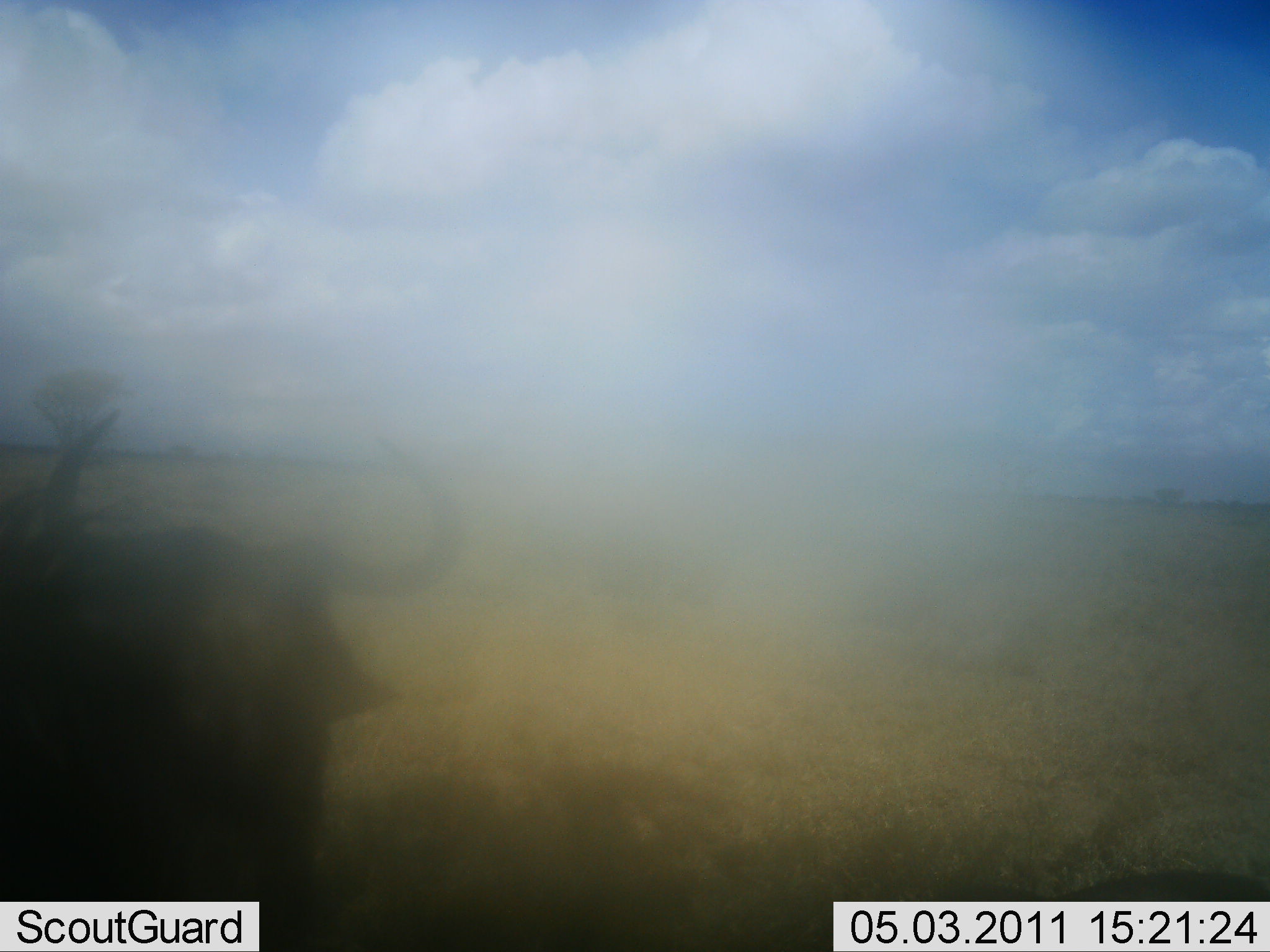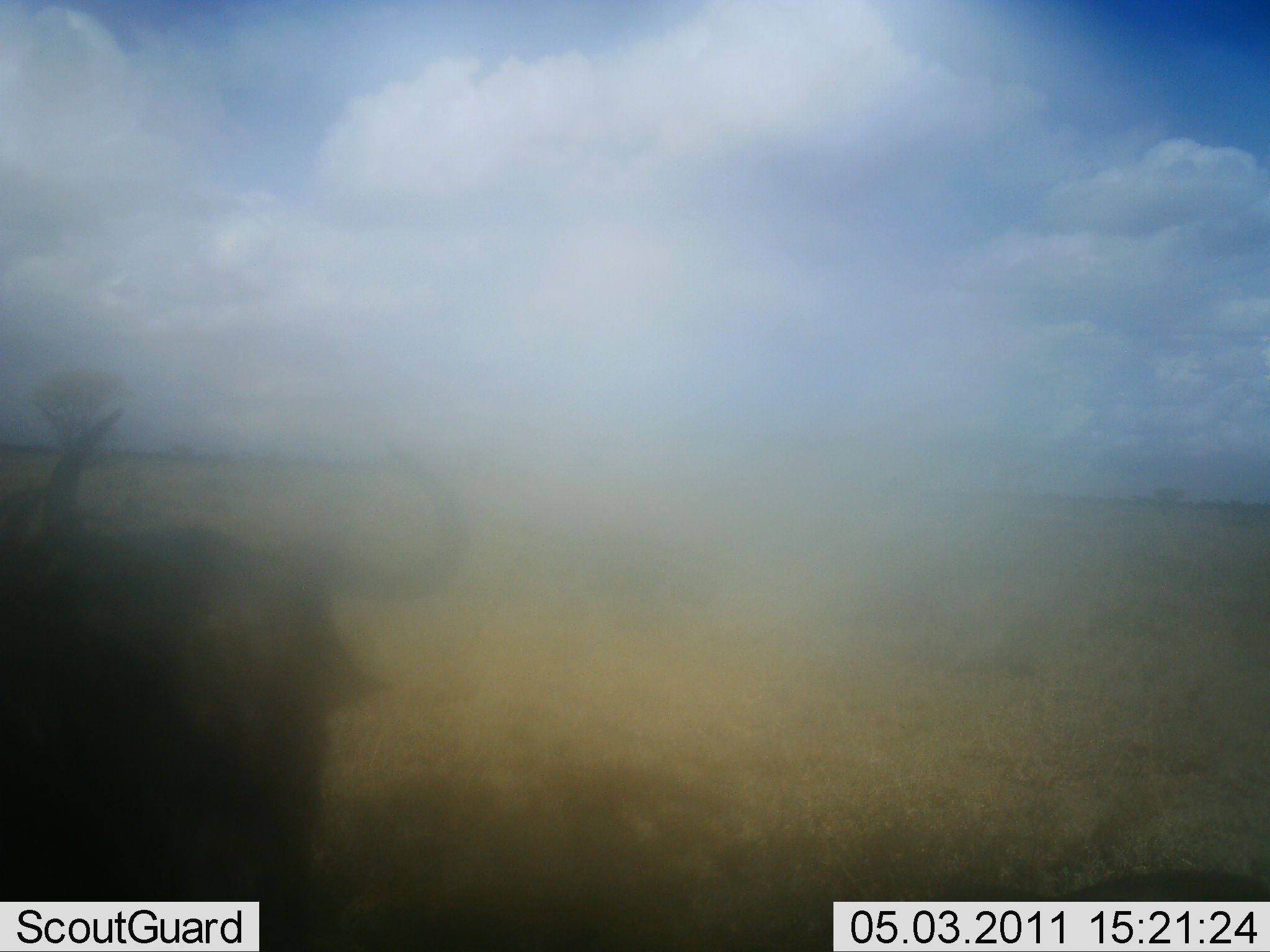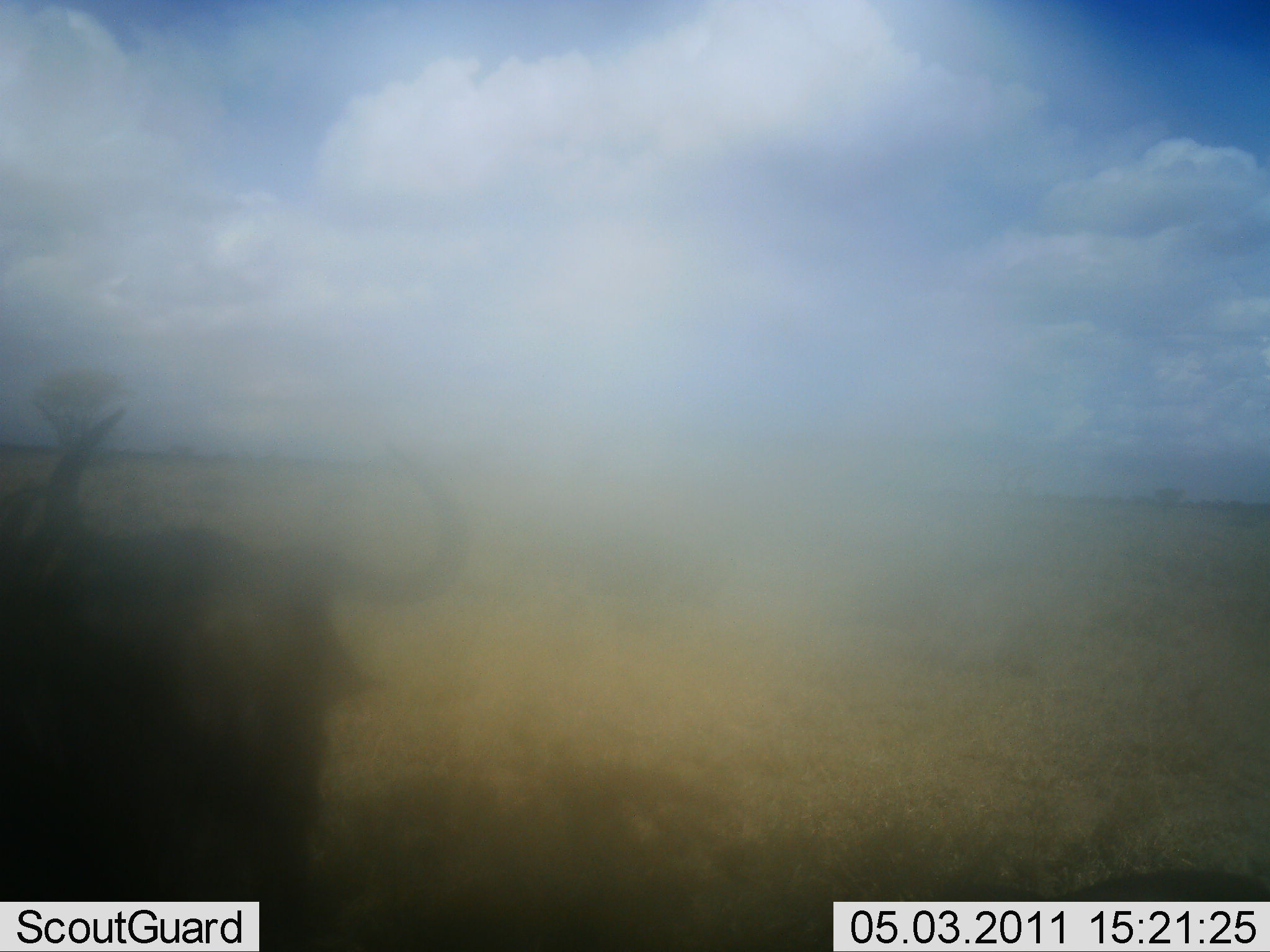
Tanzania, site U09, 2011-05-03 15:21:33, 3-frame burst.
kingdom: Animalia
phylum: Chordata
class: Mammalia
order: Artiodactyla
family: Bovidae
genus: Connochaetes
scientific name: Connochaetes taurinus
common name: blue wildebeest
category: wildebeest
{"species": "wildebeest (blue wildebeest) (Connochaetes taurinus)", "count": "1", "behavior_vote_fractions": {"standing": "85%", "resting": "15%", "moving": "0%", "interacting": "0%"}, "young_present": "0%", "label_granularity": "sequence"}